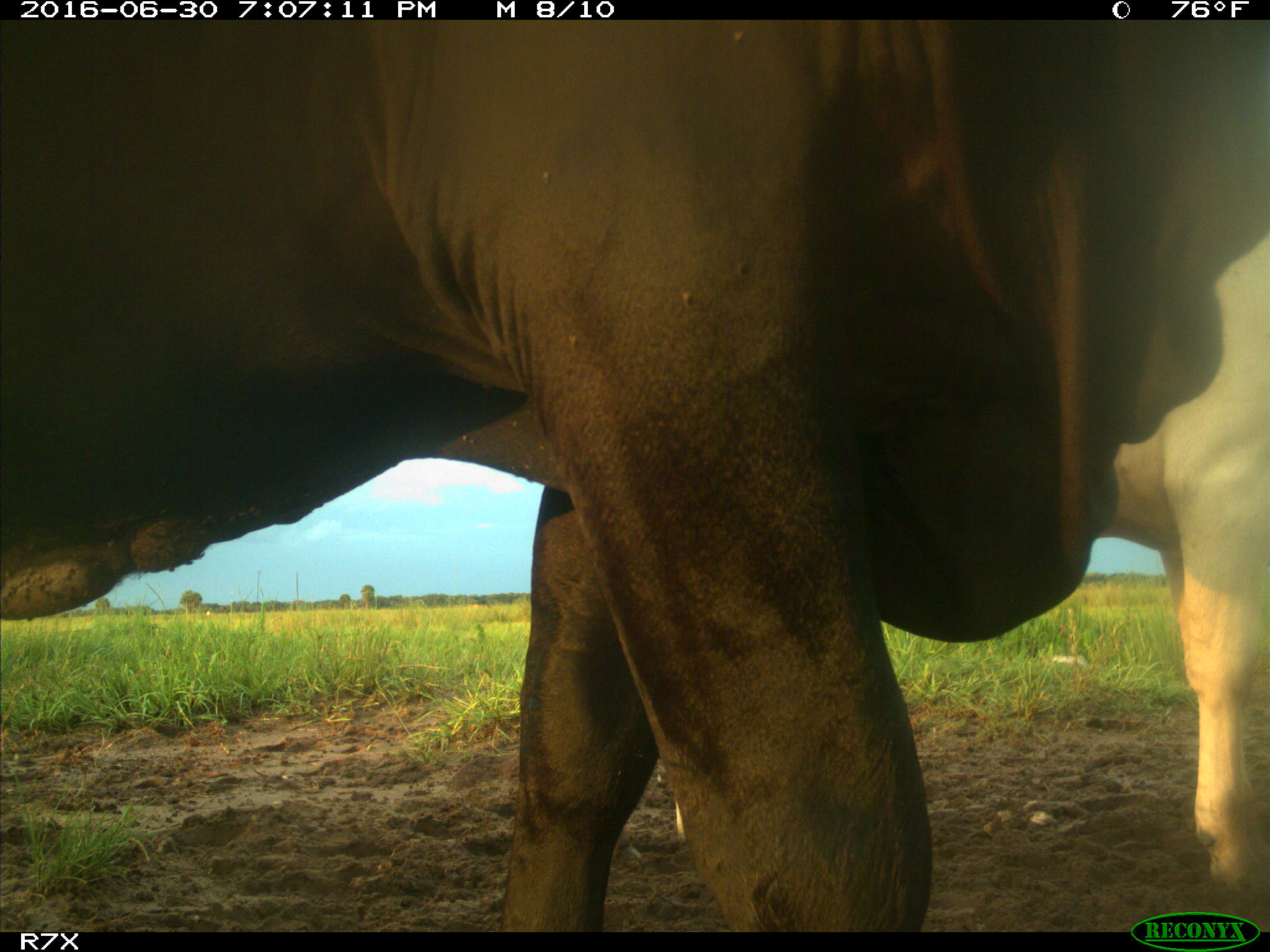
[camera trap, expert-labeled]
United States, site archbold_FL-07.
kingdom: Animalia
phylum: Chordata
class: Mammalia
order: Artiodactyla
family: Bovidae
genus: Bos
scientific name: Bos taurus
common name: domestic cow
Bos taurus (domestic cow).